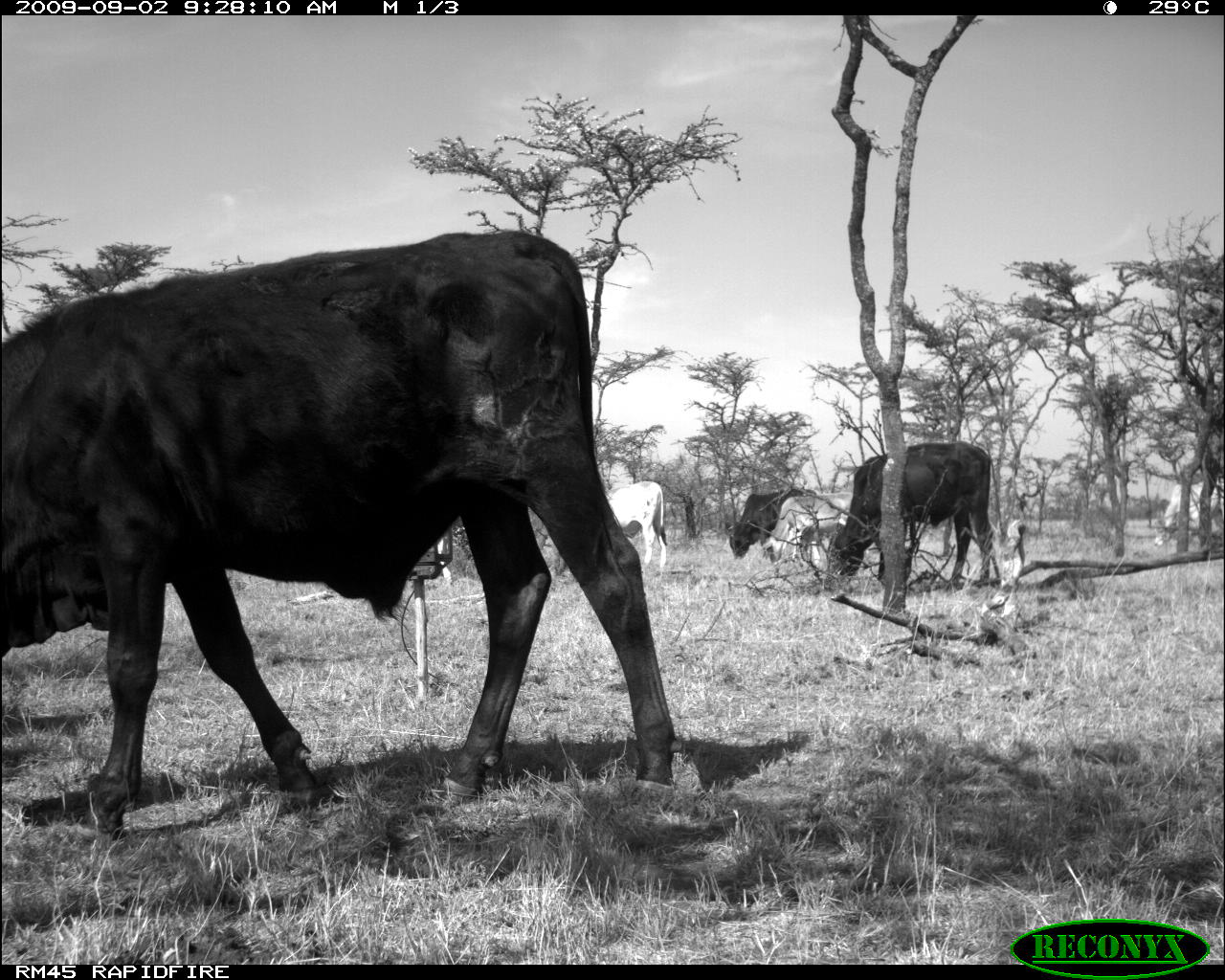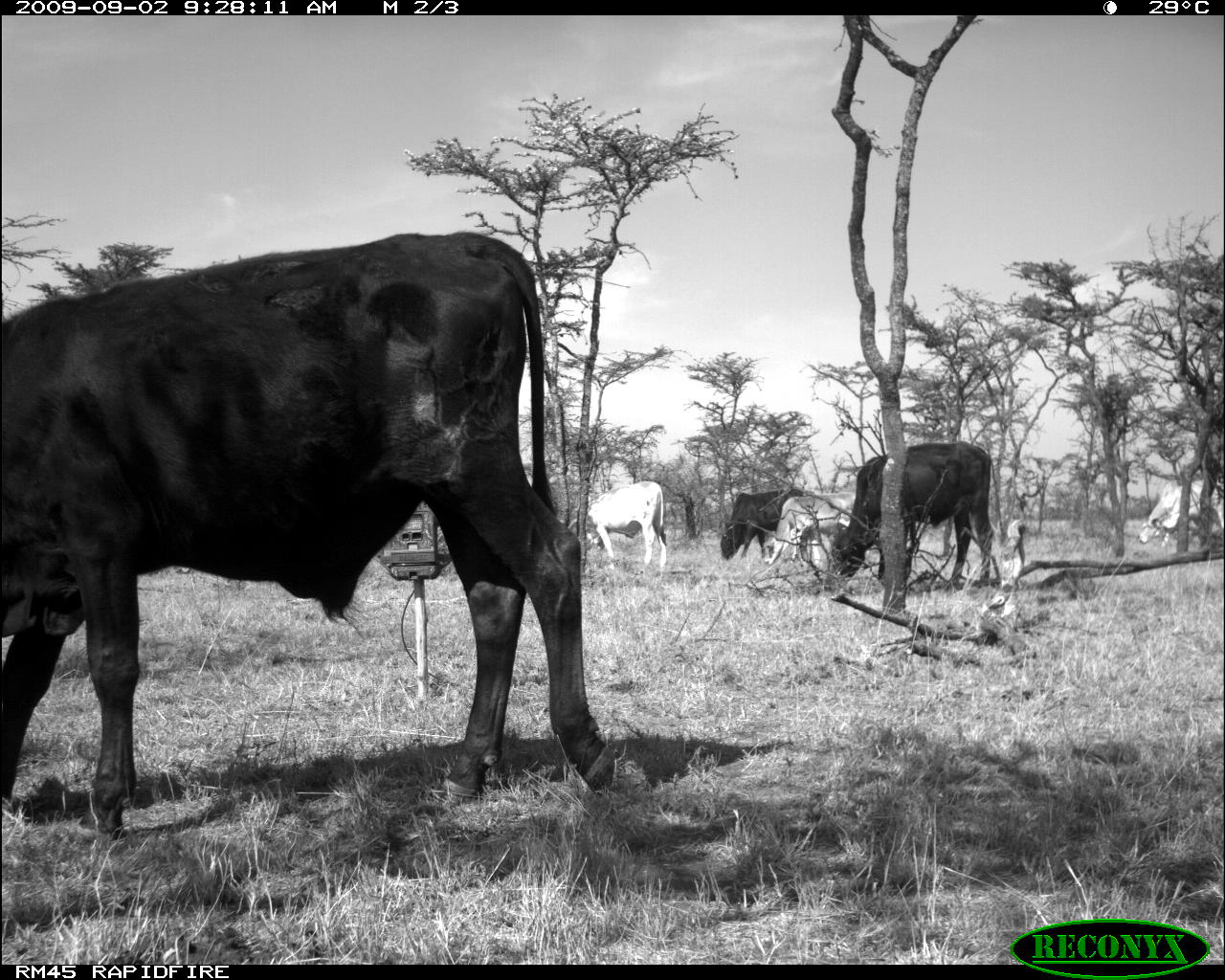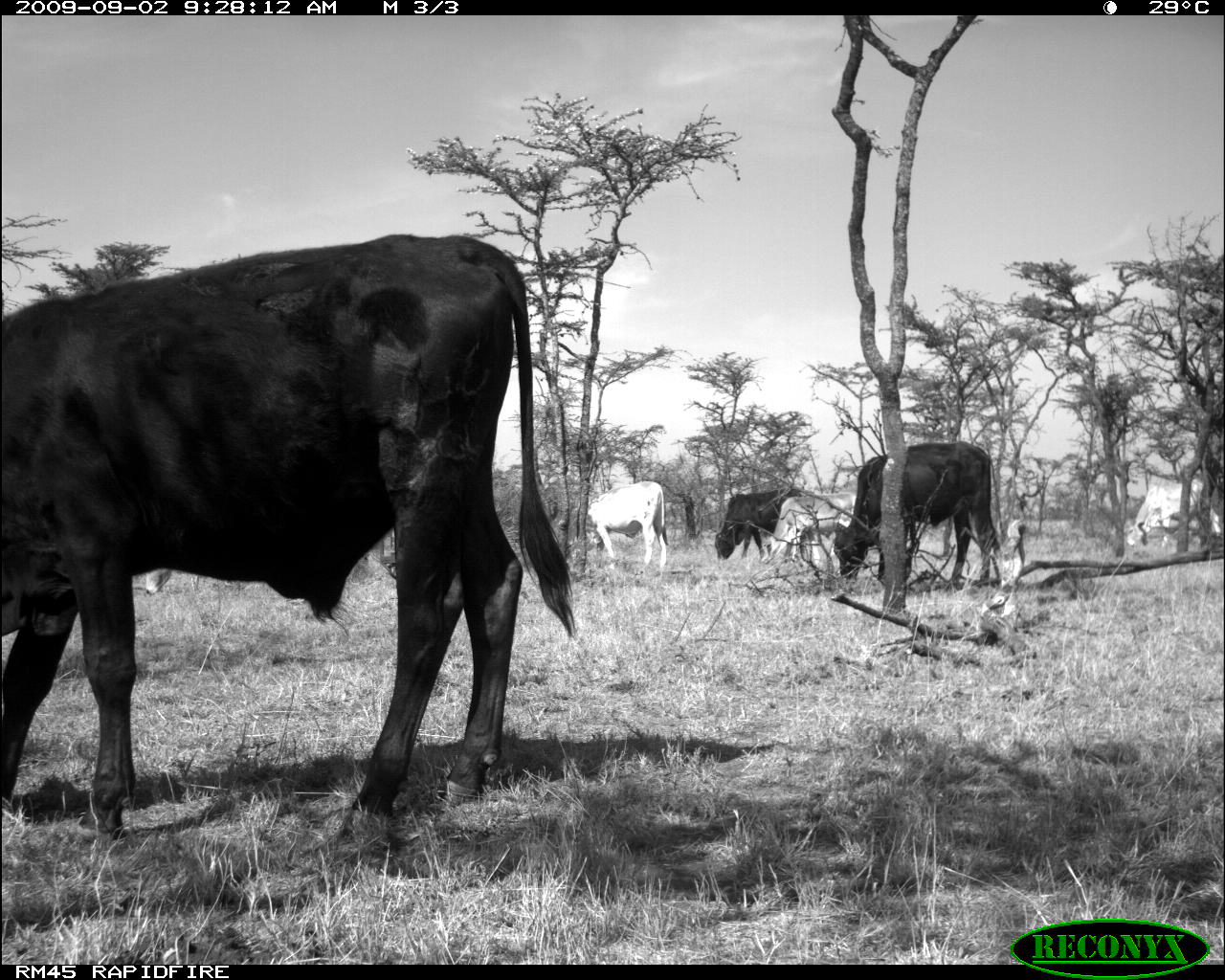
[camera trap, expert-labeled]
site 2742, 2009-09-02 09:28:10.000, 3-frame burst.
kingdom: Animalia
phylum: Chordata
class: Mammalia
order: Artiodactyla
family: Bovidae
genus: Bos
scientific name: Bos taurus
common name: domestic cattle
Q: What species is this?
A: Bos taurus (domestic cattle).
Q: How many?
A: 3.